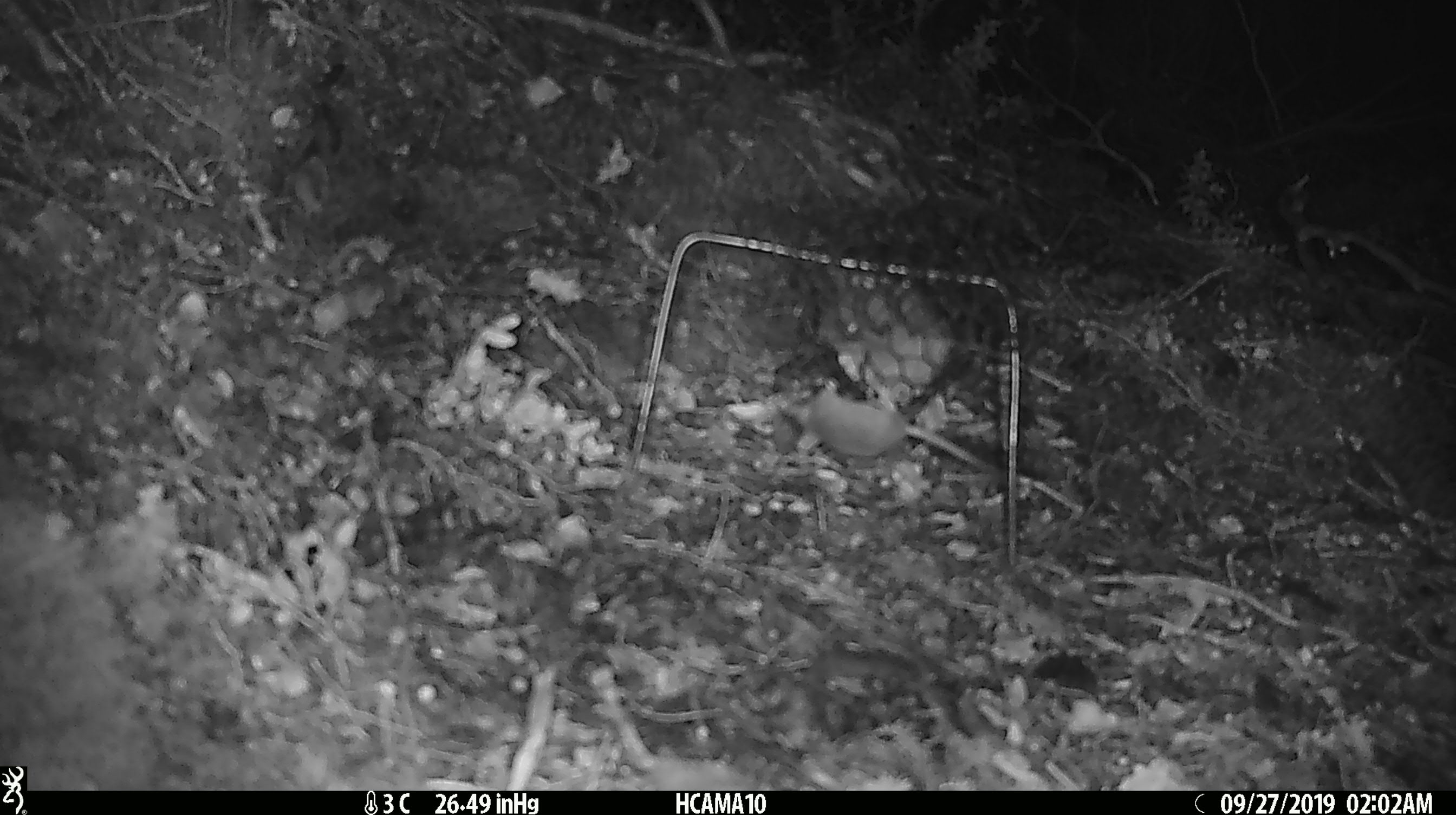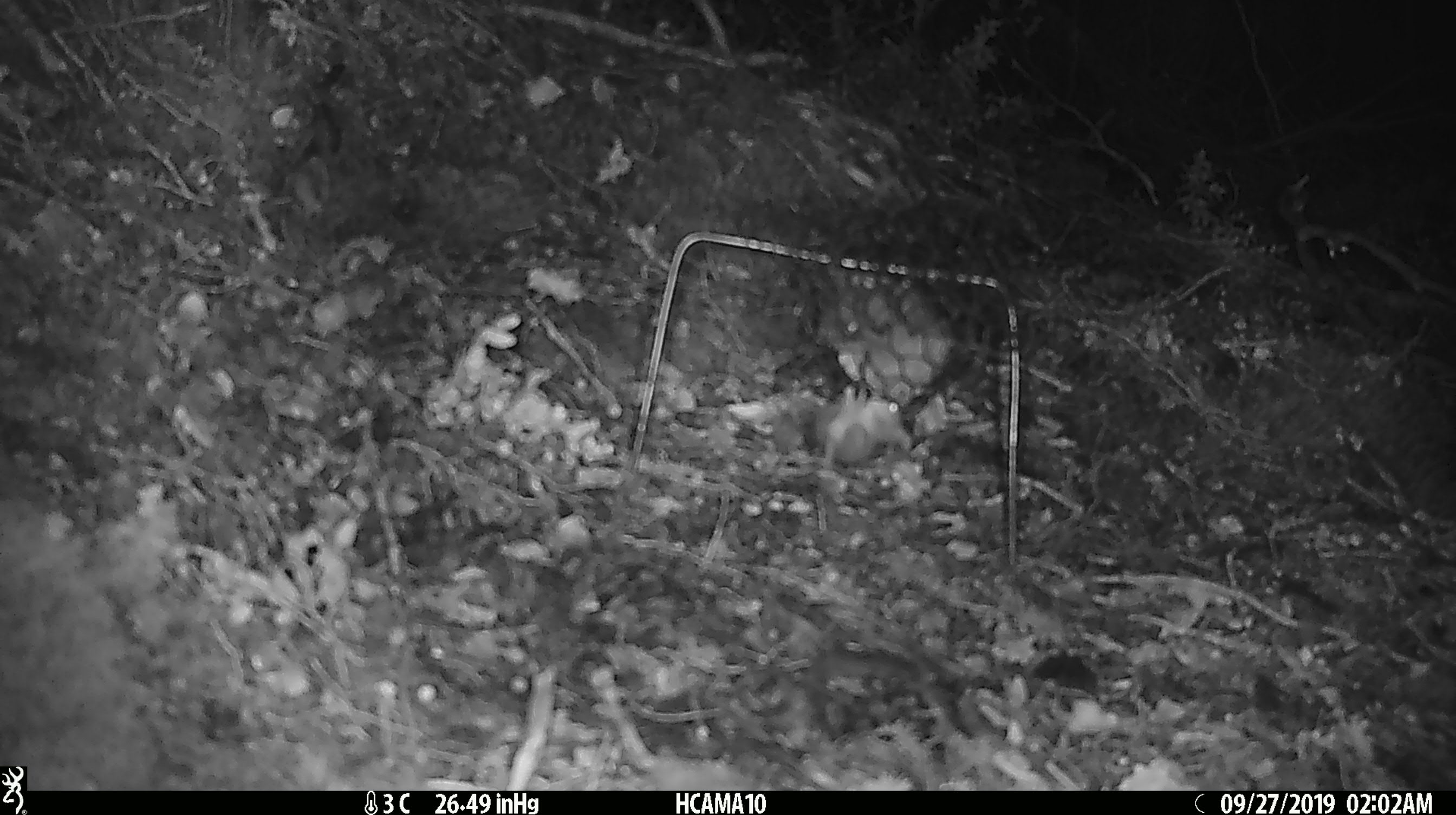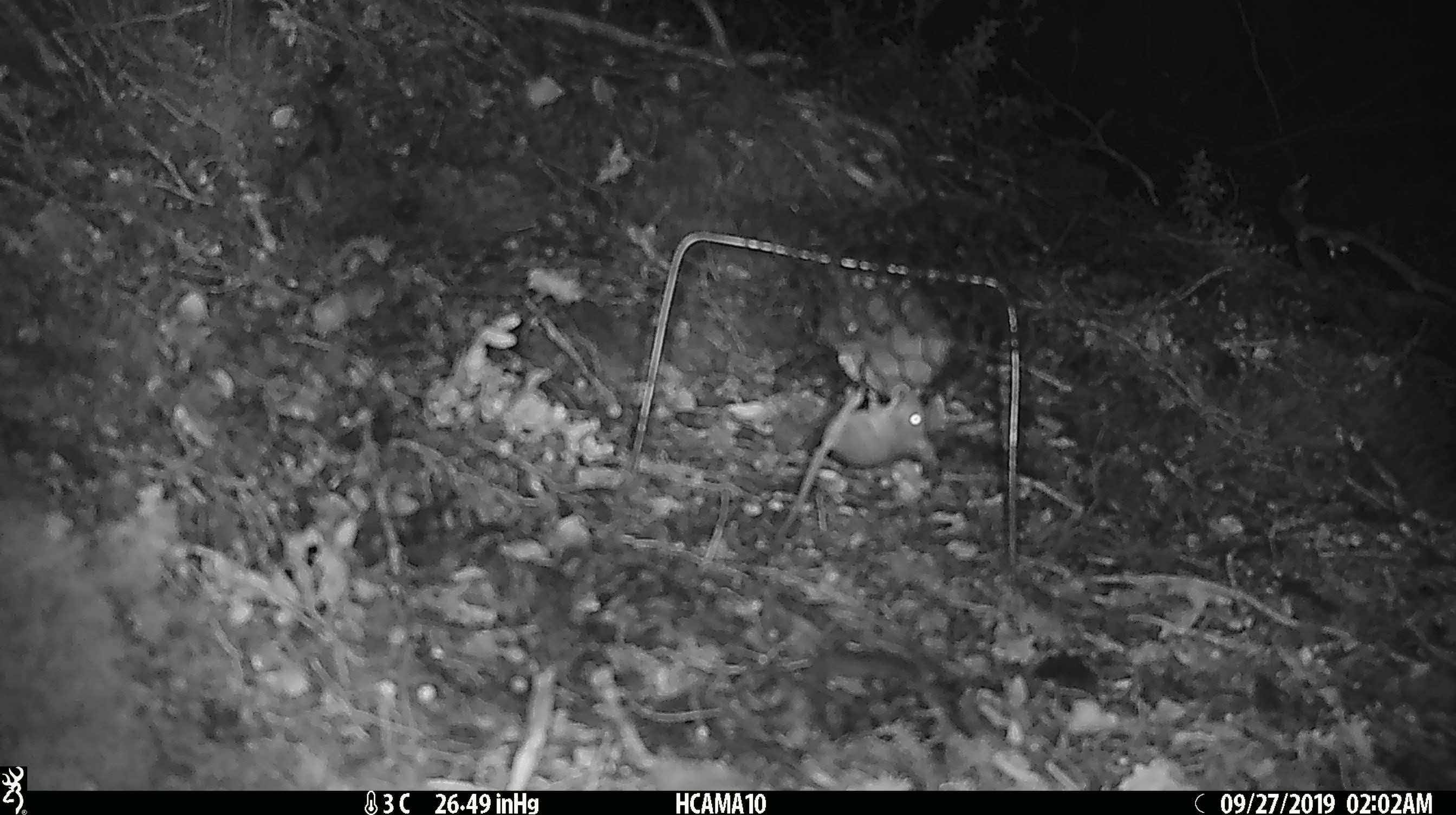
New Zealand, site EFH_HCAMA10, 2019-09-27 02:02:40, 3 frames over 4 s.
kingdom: Animalia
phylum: Chordata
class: Mammalia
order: Rodentia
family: Muridae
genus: Mus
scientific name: Mus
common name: mouse